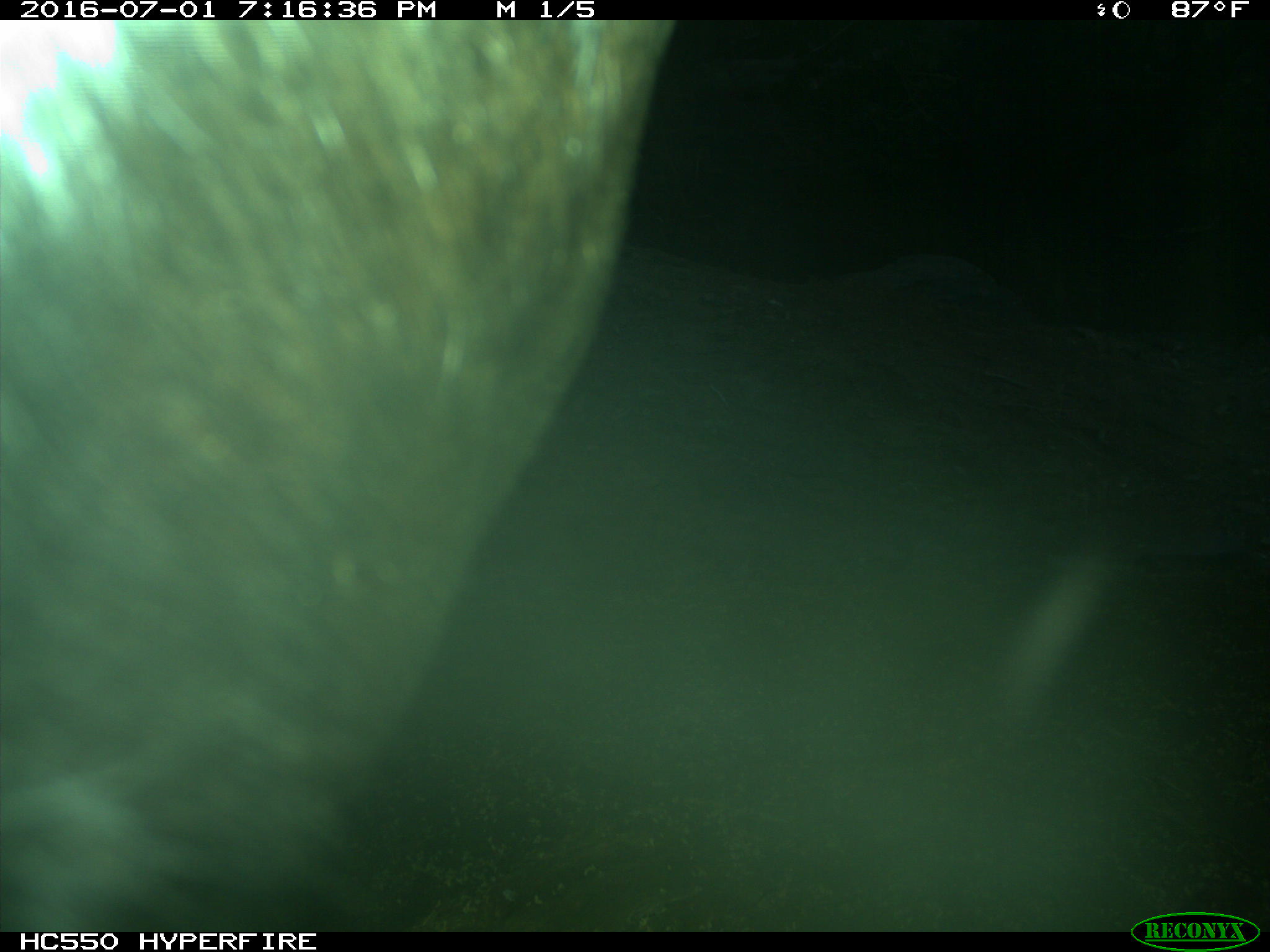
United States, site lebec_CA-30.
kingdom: Animalia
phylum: Chordata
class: Mammalia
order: Artiodactyla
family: Bovidae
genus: Bos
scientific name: Bos taurus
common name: domestic cow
Bos taurus (domestic cow).